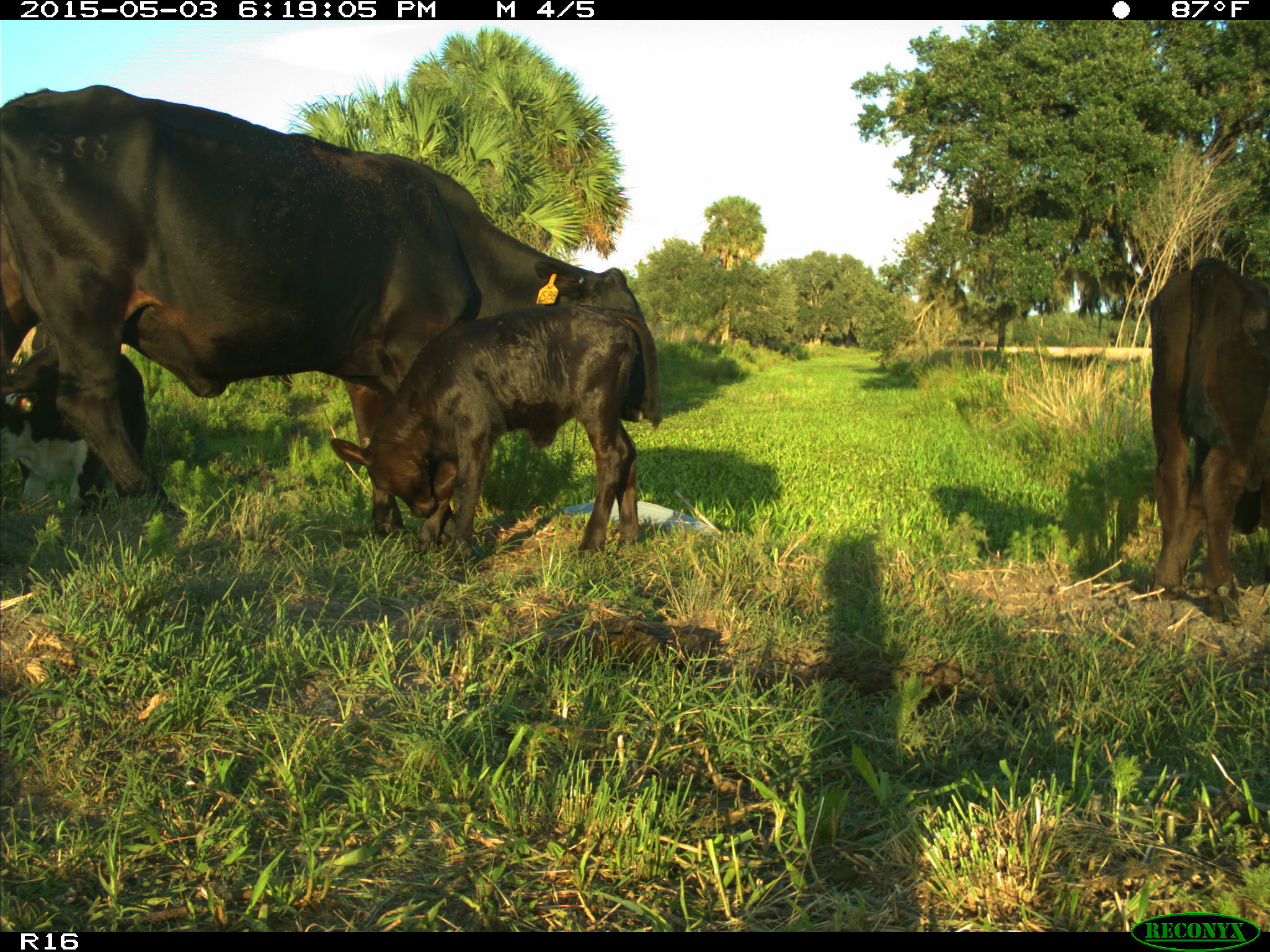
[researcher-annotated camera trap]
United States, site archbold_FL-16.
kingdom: Animalia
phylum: Chordata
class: Mammalia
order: Artiodactyla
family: Bovidae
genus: Bos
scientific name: Bos taurus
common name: domestic cow